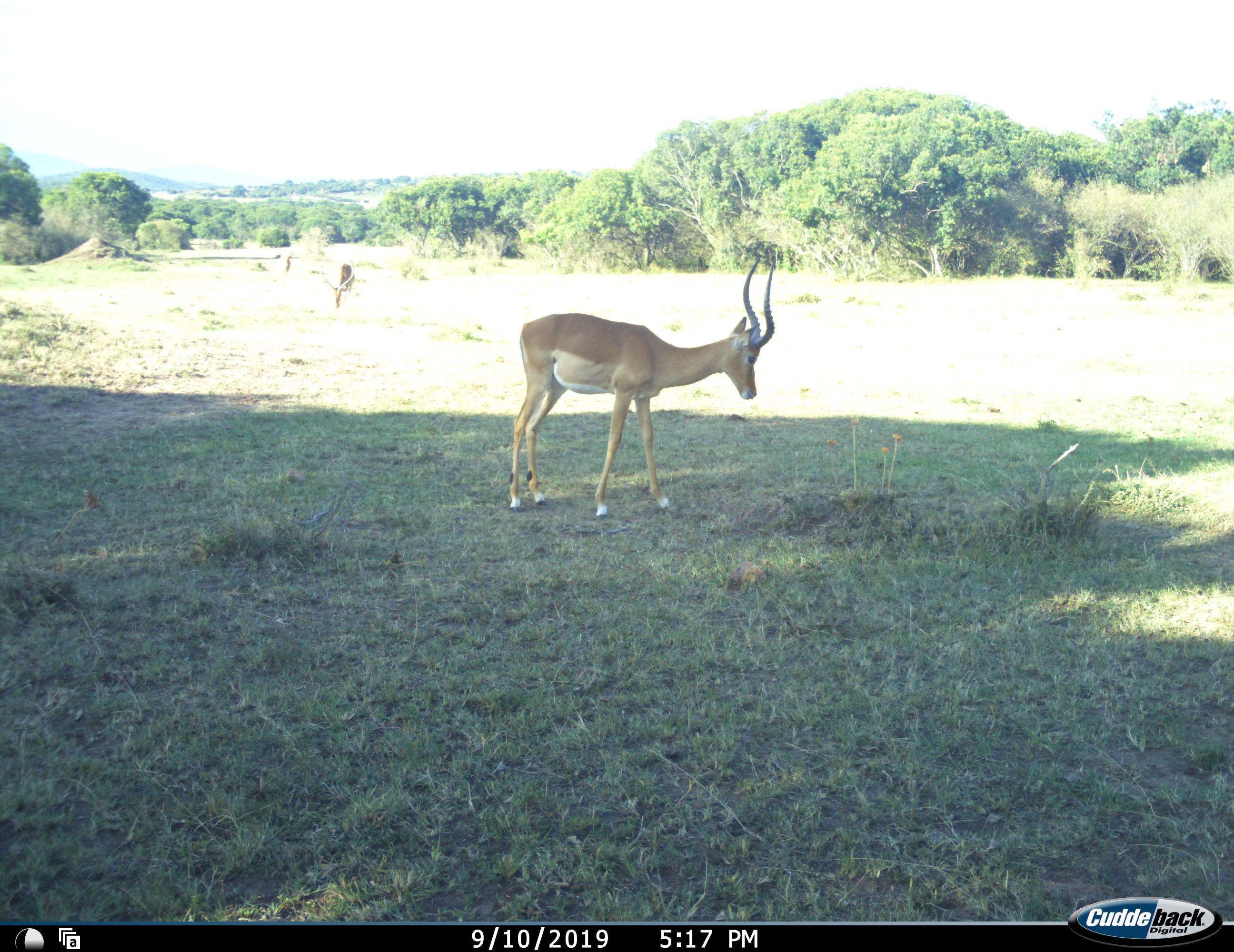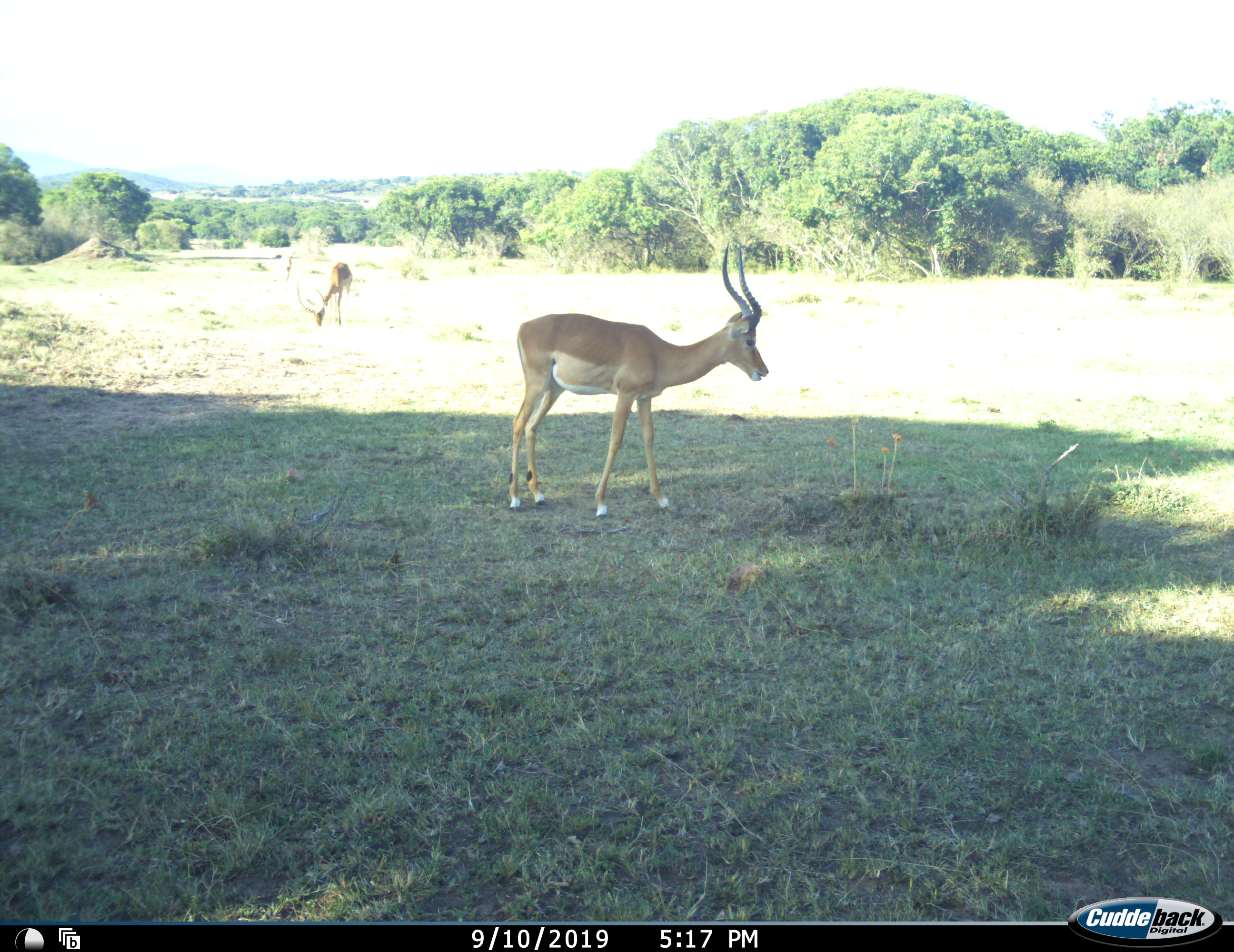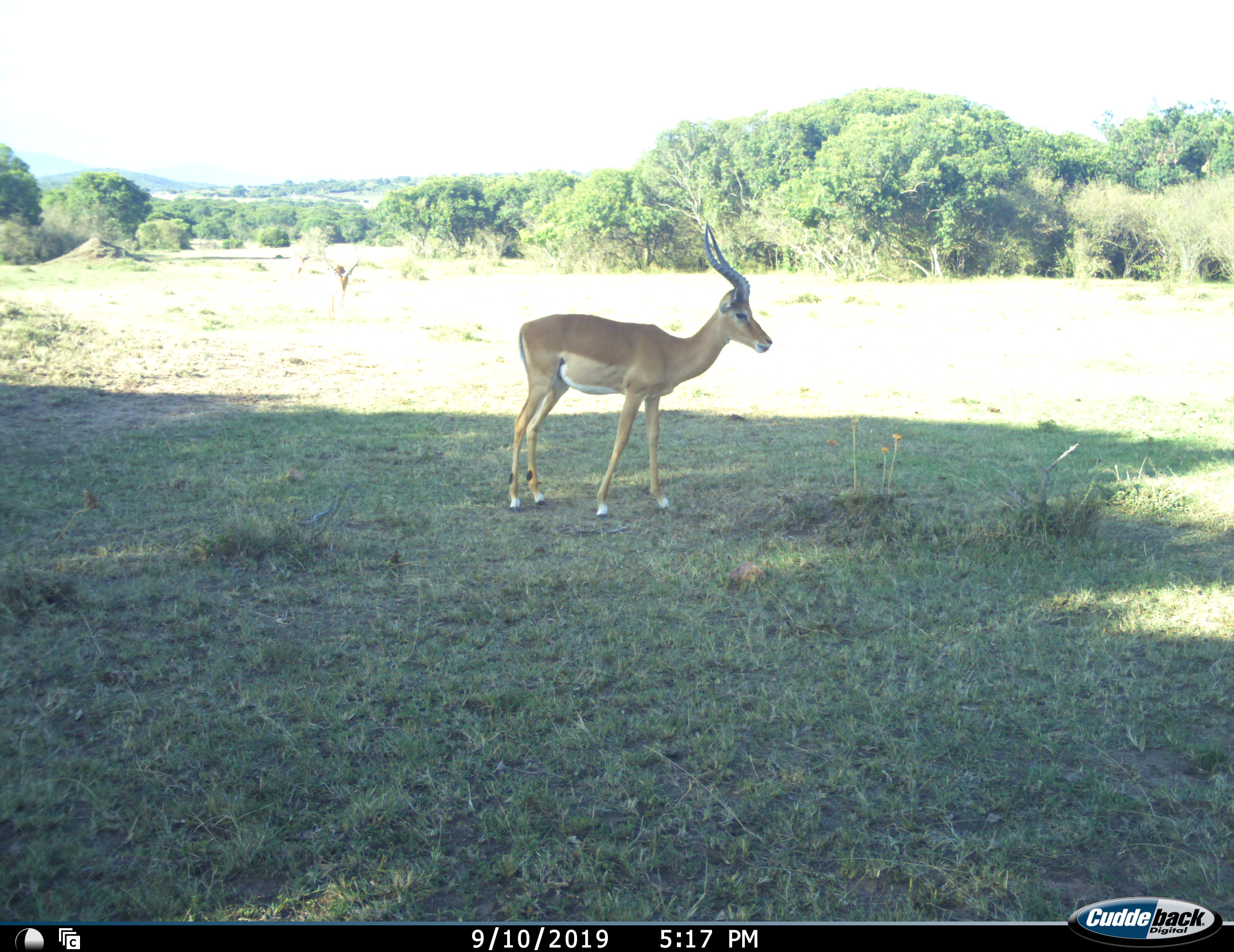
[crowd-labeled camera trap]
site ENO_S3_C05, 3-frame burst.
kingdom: Animalia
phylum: Chordata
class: Mammalia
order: Artiodactyla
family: Bovidae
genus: Aepyceros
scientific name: Aepyceros melampus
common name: impala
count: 2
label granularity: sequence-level